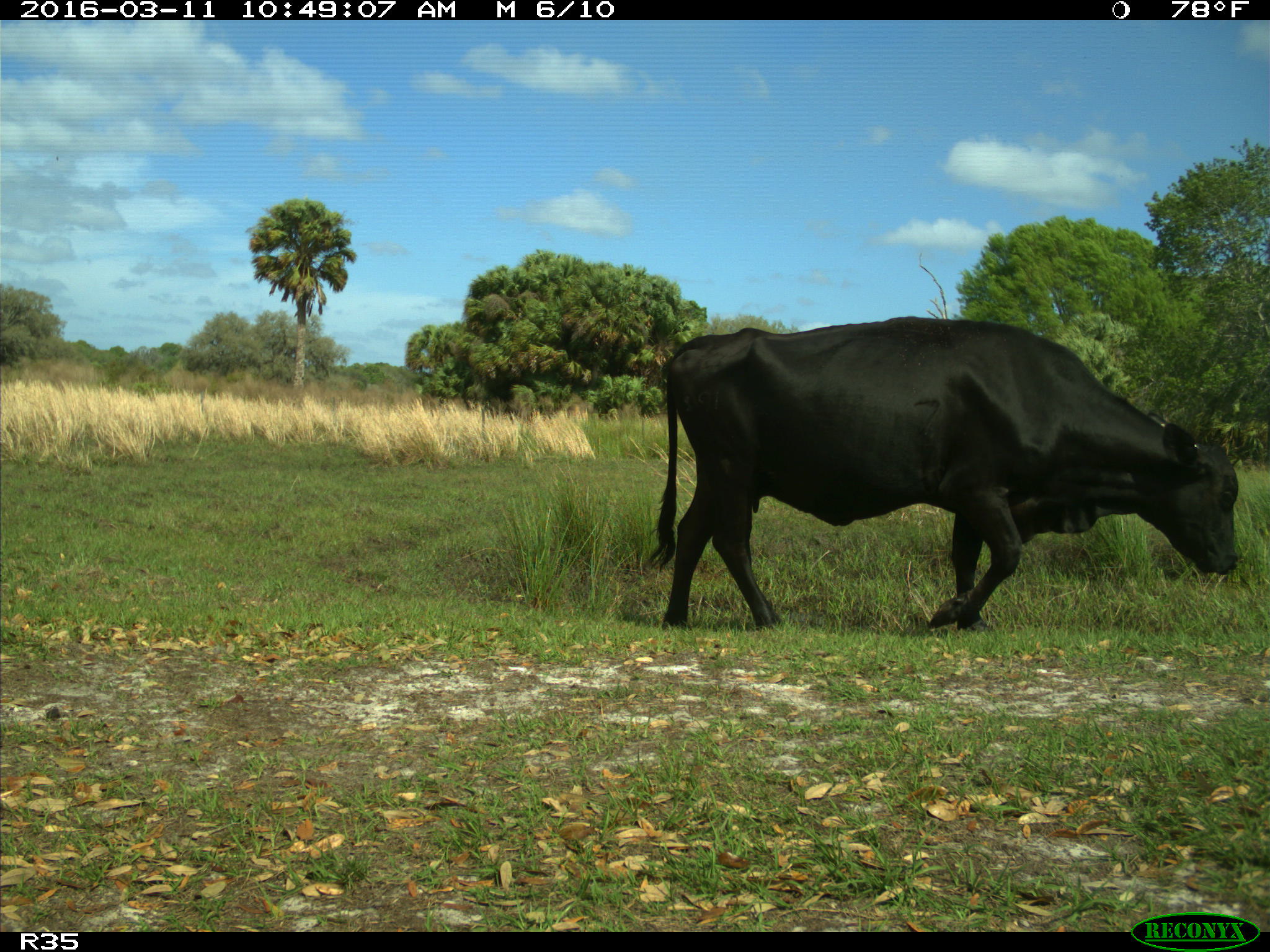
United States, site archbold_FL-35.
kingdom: Animalia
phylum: Chordata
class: Mammalia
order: Artiodactyla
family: Bovidae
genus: Bos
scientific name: Bos taurus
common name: domestic cow